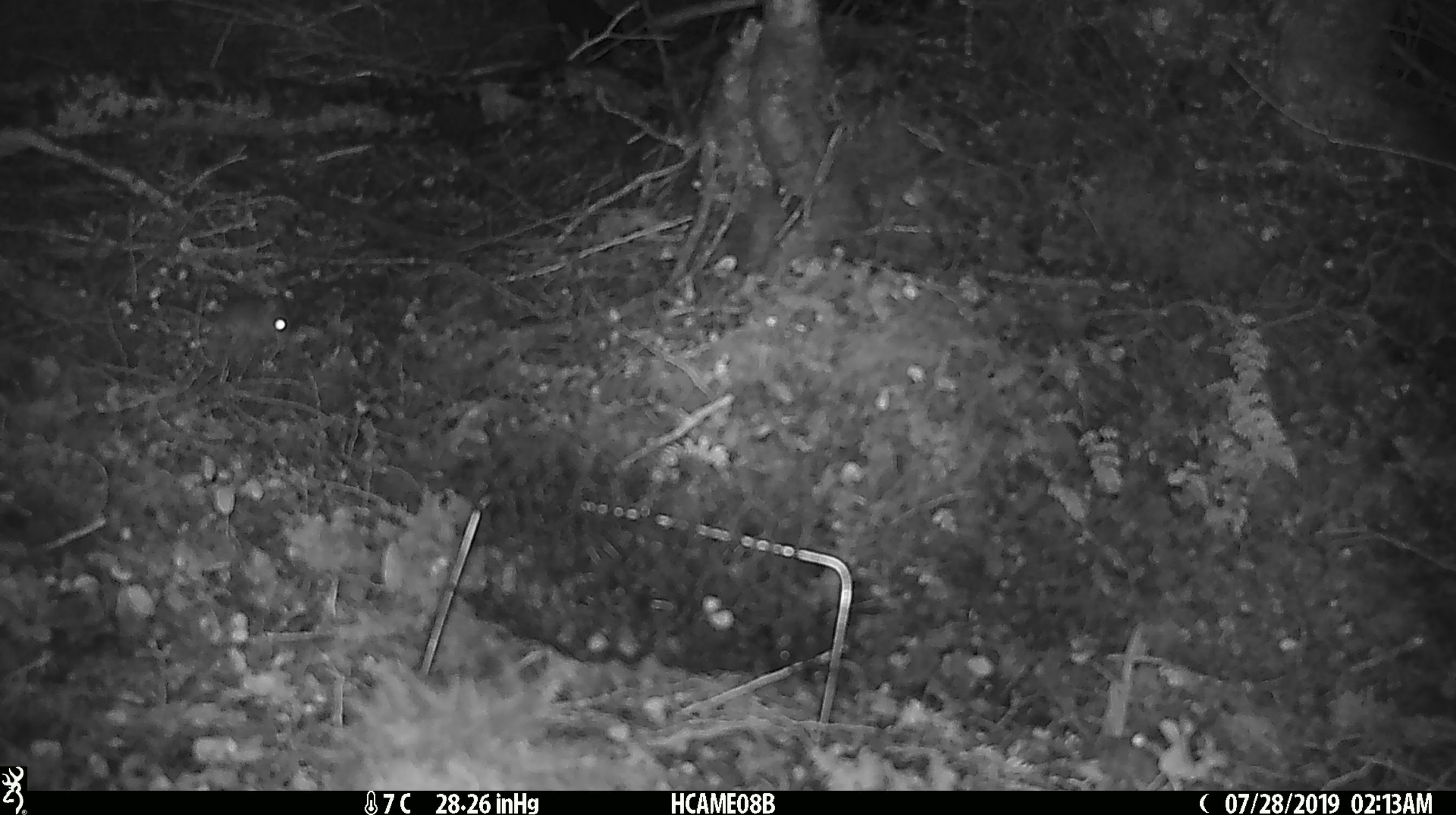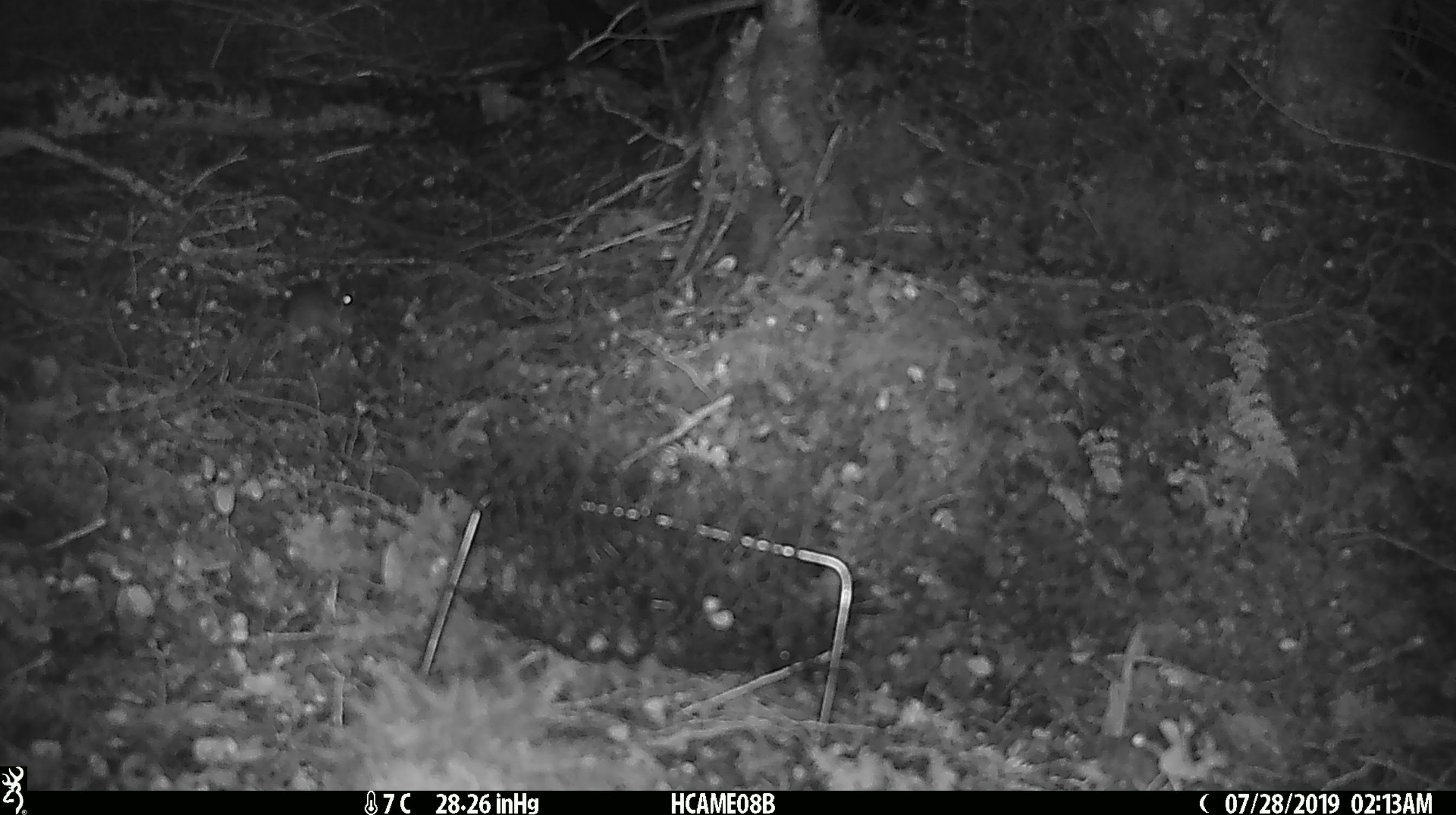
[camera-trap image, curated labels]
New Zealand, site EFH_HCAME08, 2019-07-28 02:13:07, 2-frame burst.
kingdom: Animalia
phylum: Chordata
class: Mammalia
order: Rodentia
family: Muridae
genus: Mus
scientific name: Mus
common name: mouse